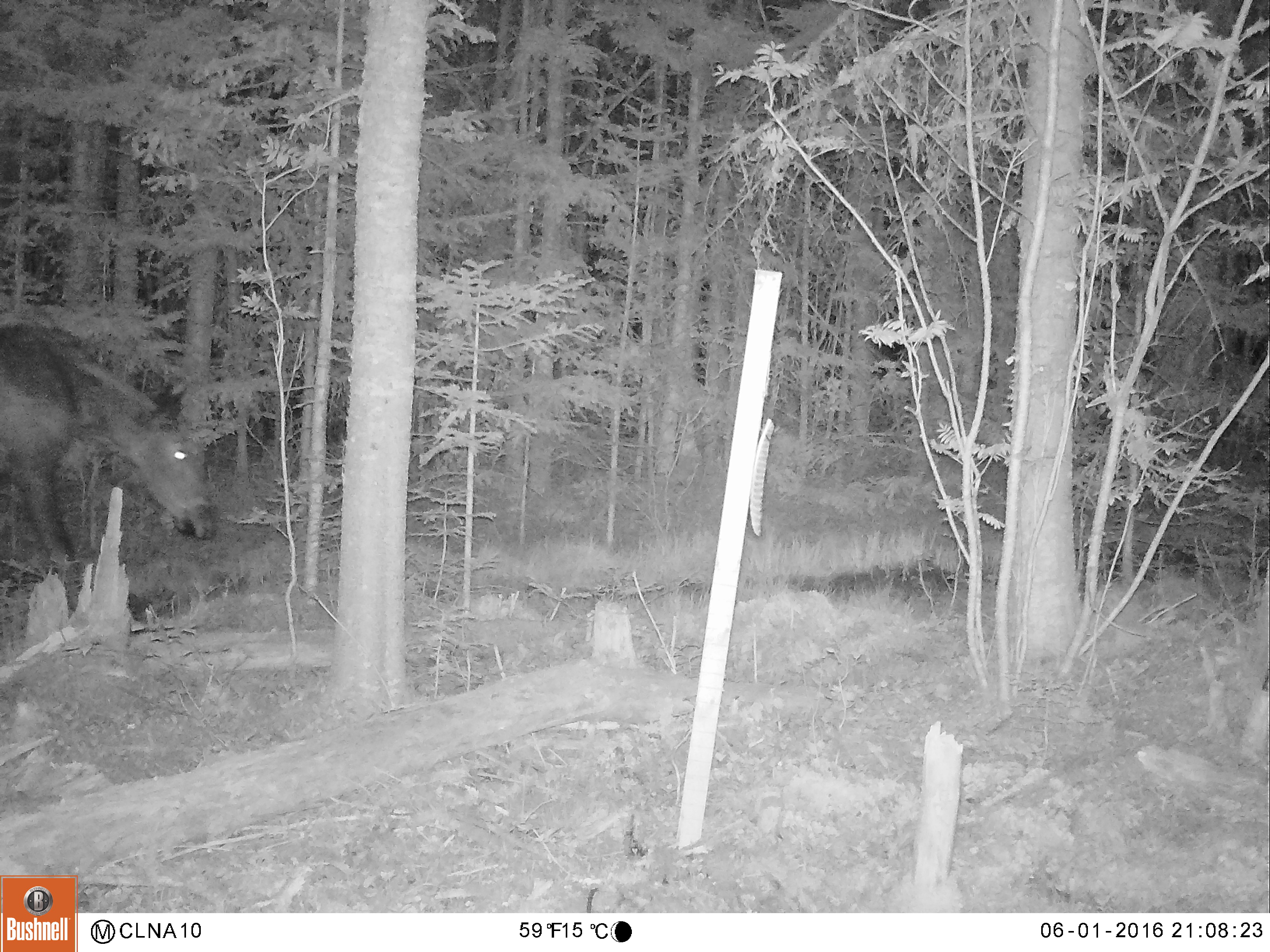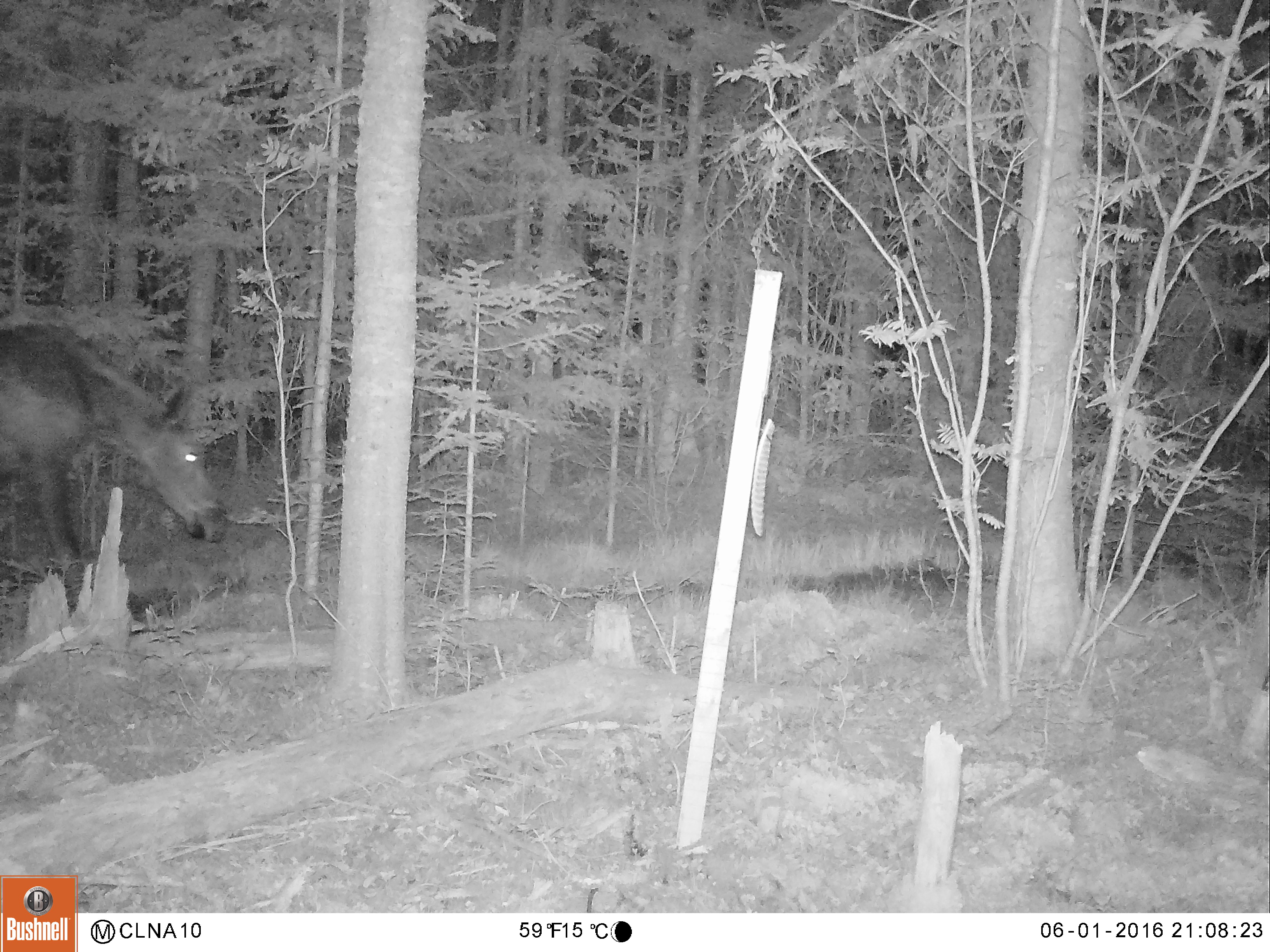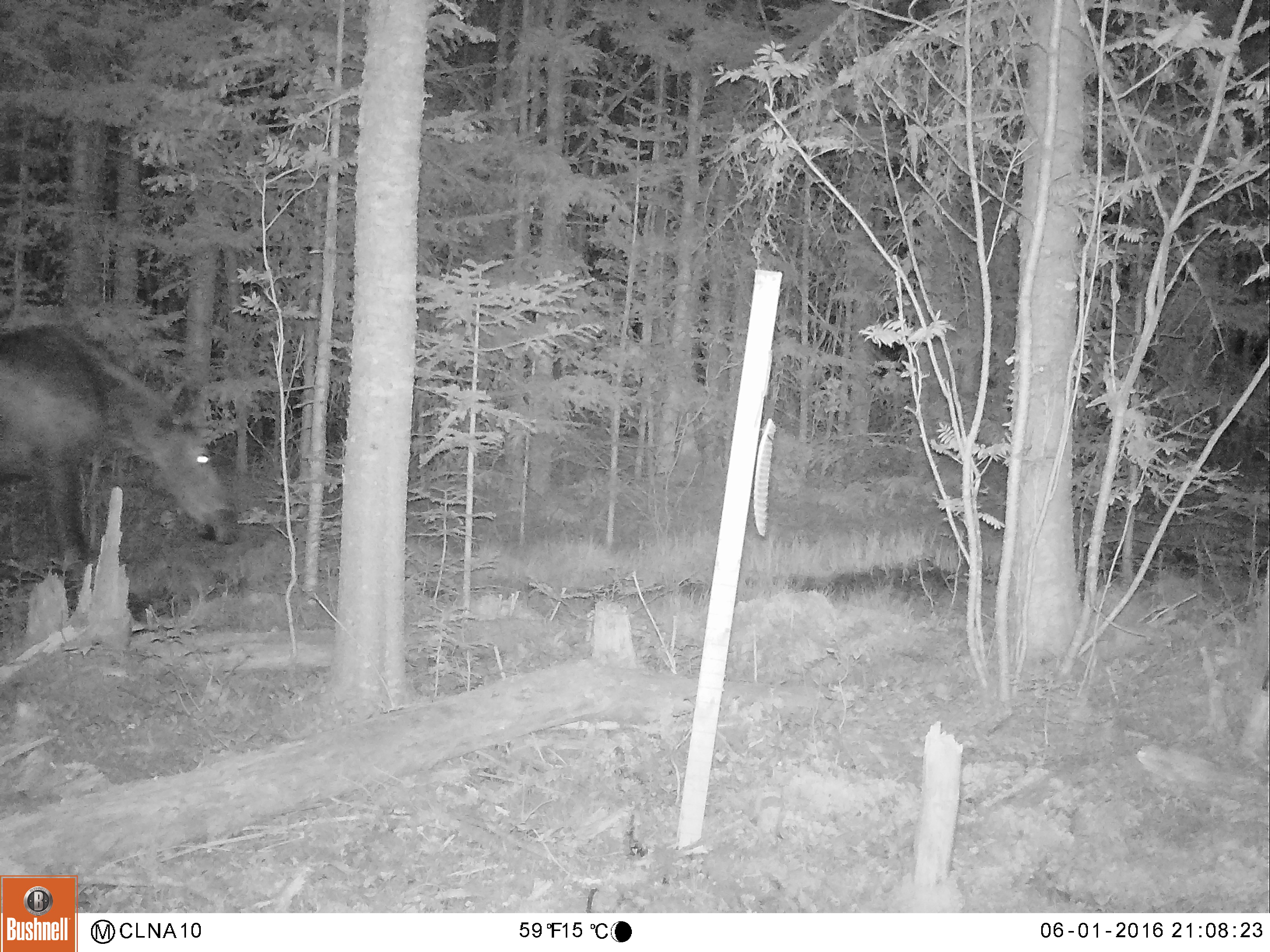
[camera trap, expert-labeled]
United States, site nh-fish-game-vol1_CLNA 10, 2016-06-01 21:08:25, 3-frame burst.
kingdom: Animalia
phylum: Chordata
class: Mammalia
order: Artiodactyla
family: Cervidae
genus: Alces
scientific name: Alces alces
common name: moose